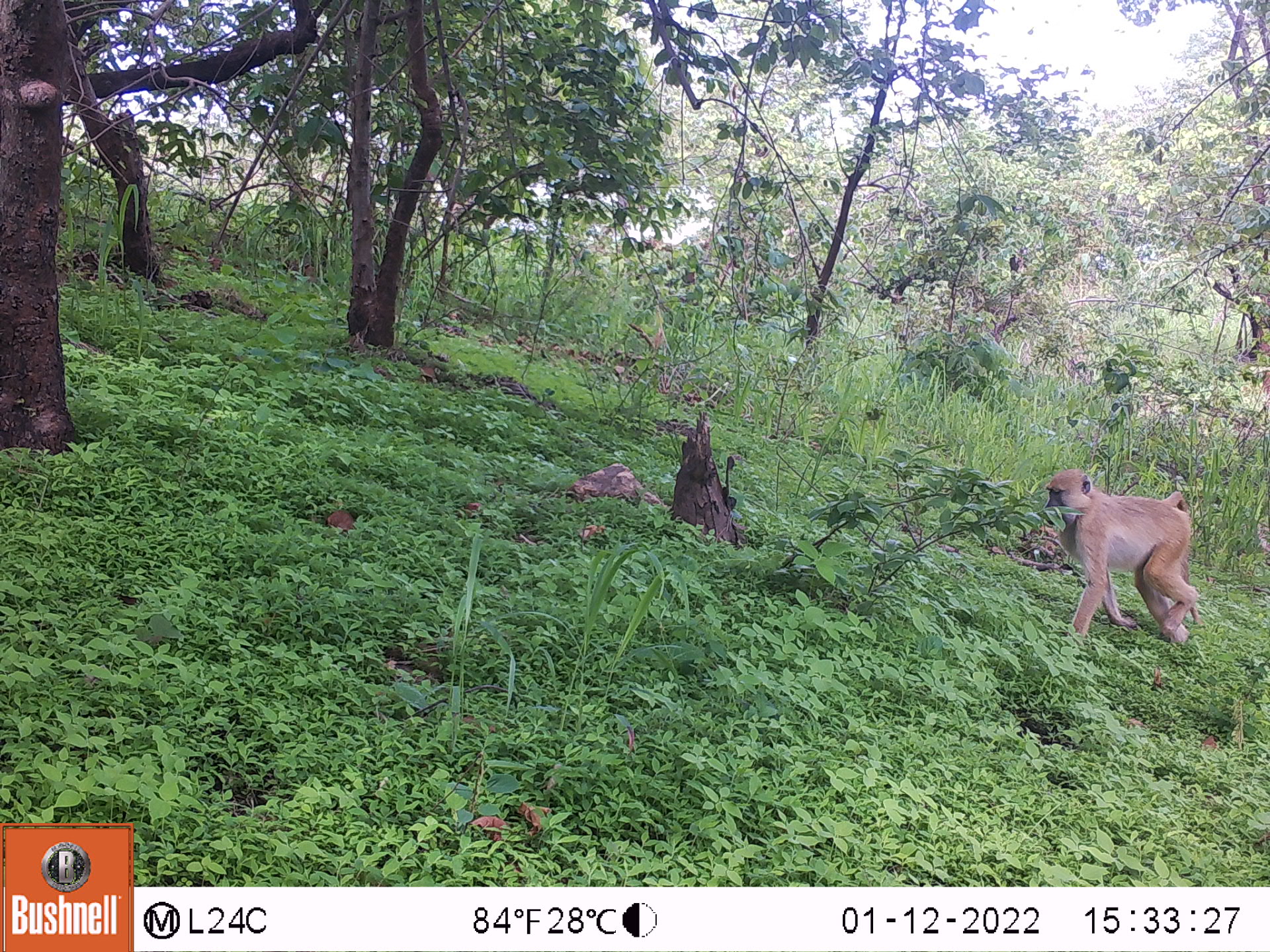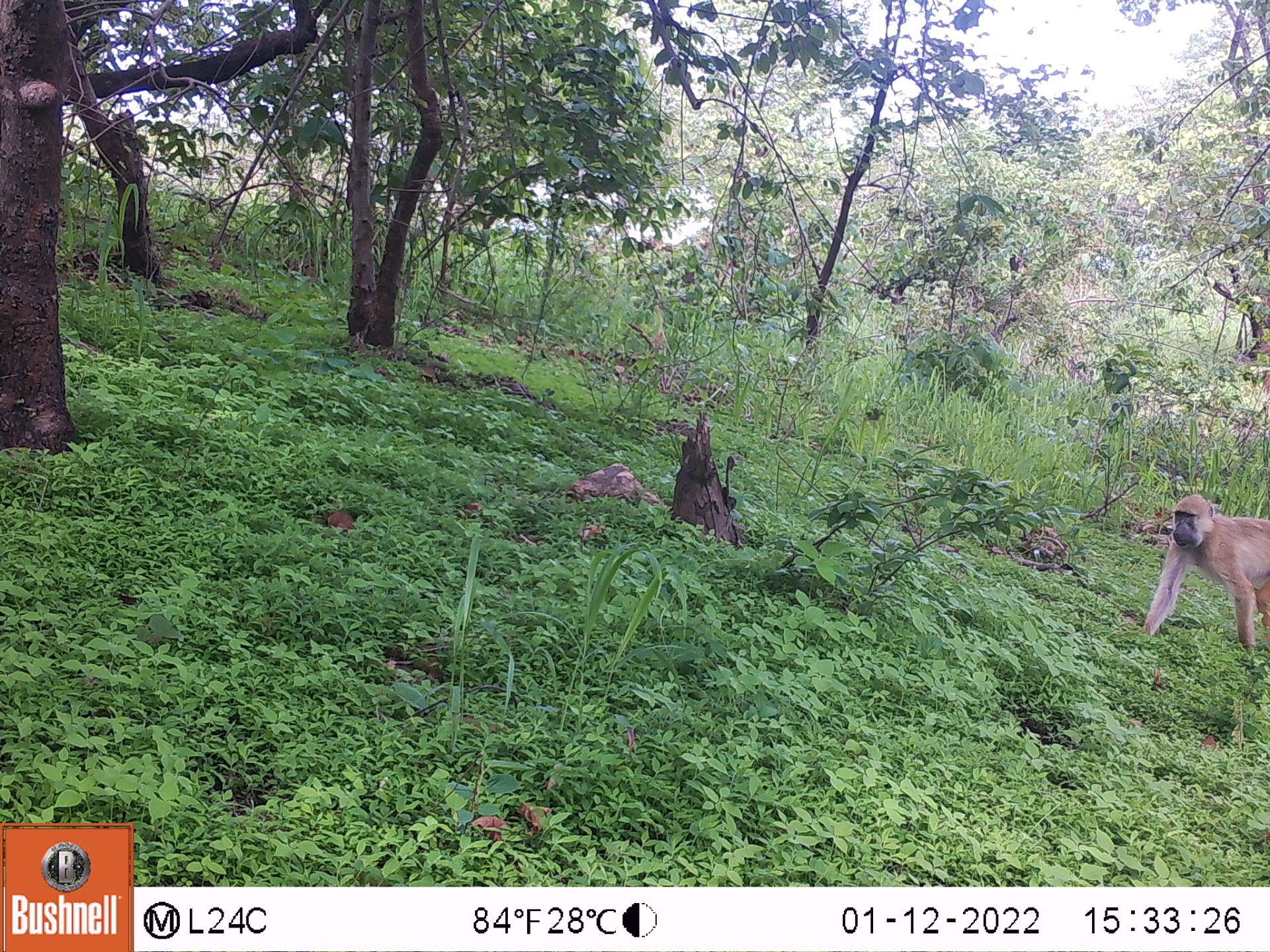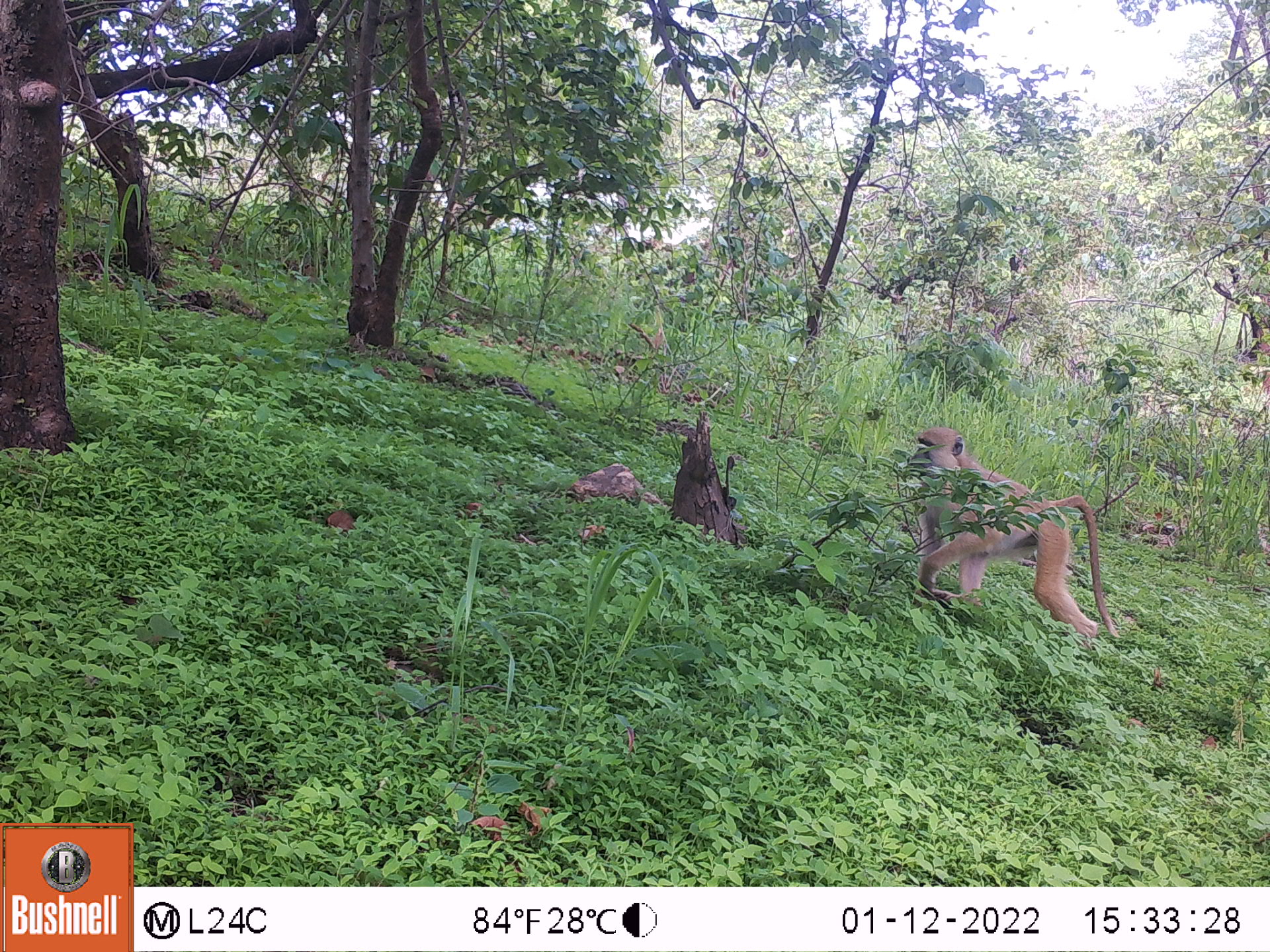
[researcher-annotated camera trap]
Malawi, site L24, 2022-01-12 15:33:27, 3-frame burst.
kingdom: Animalia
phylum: Chordata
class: Mammalia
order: Primates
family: Cercopithecidae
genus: Papio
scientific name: Papio cynocephalus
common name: yellow baboon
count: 1